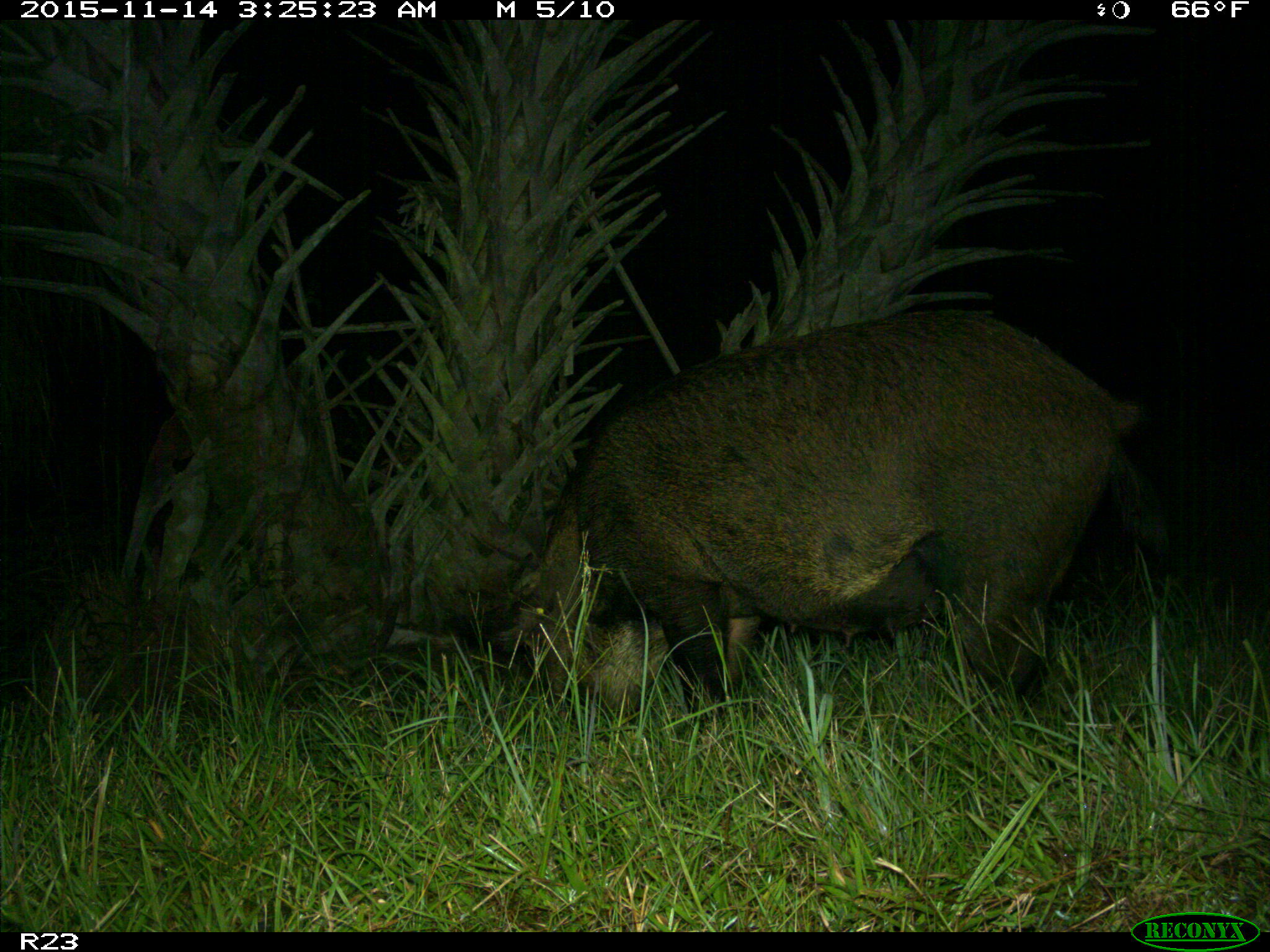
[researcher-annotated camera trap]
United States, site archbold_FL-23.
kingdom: Animalia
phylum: Chordata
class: Mammalia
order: Artiodactyla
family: Suidae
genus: Sus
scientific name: Sus scrofa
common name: wild boar